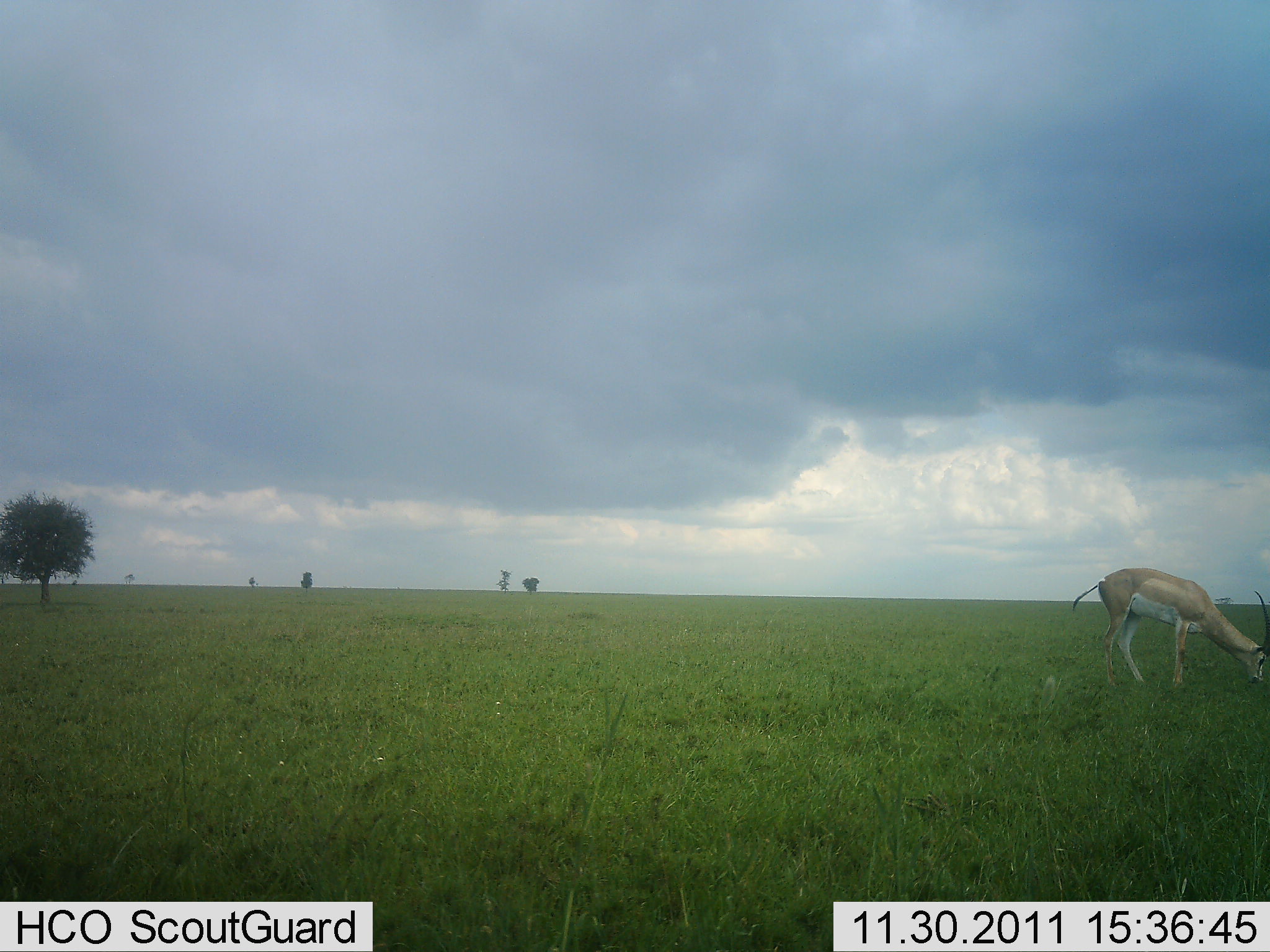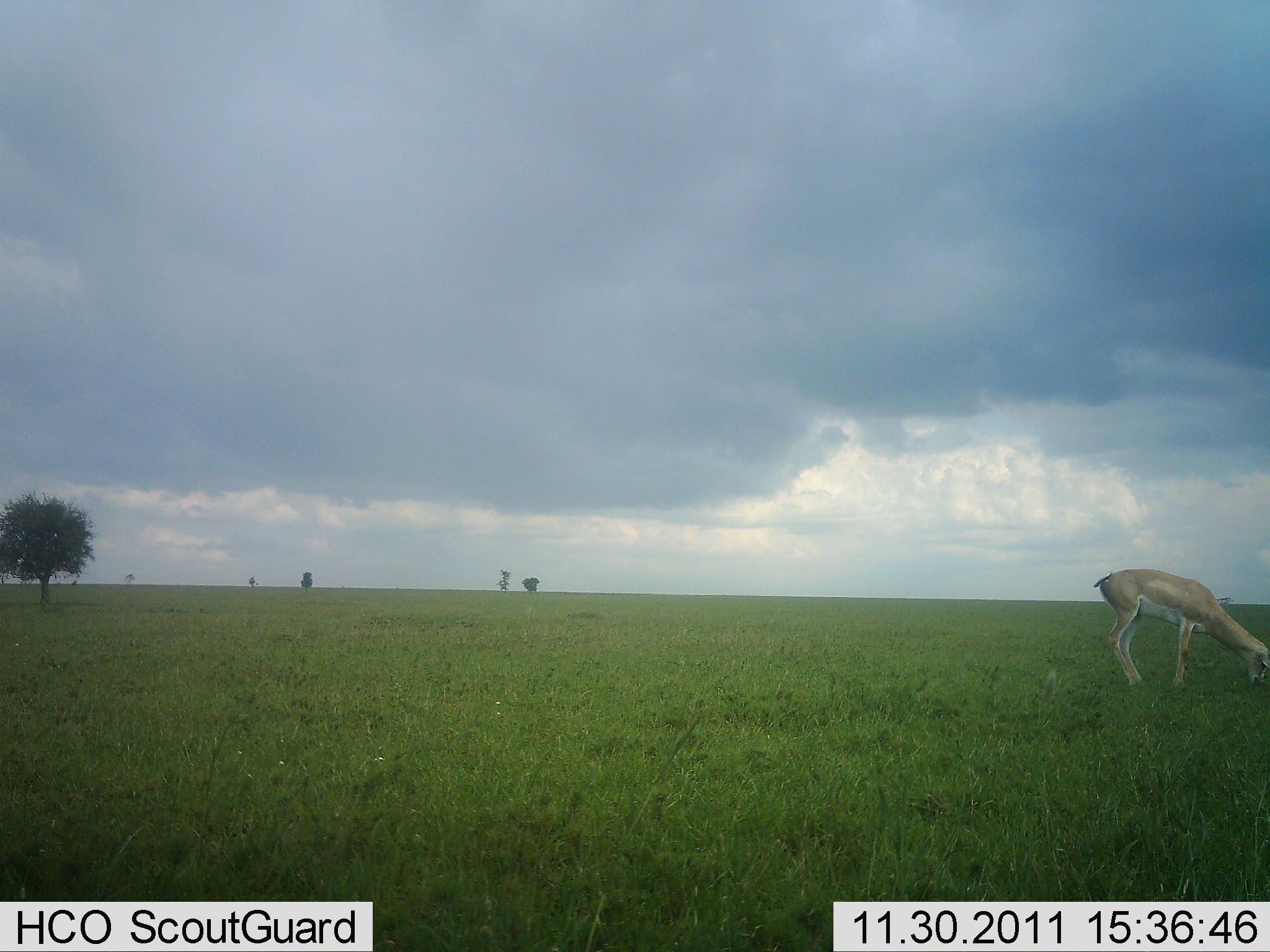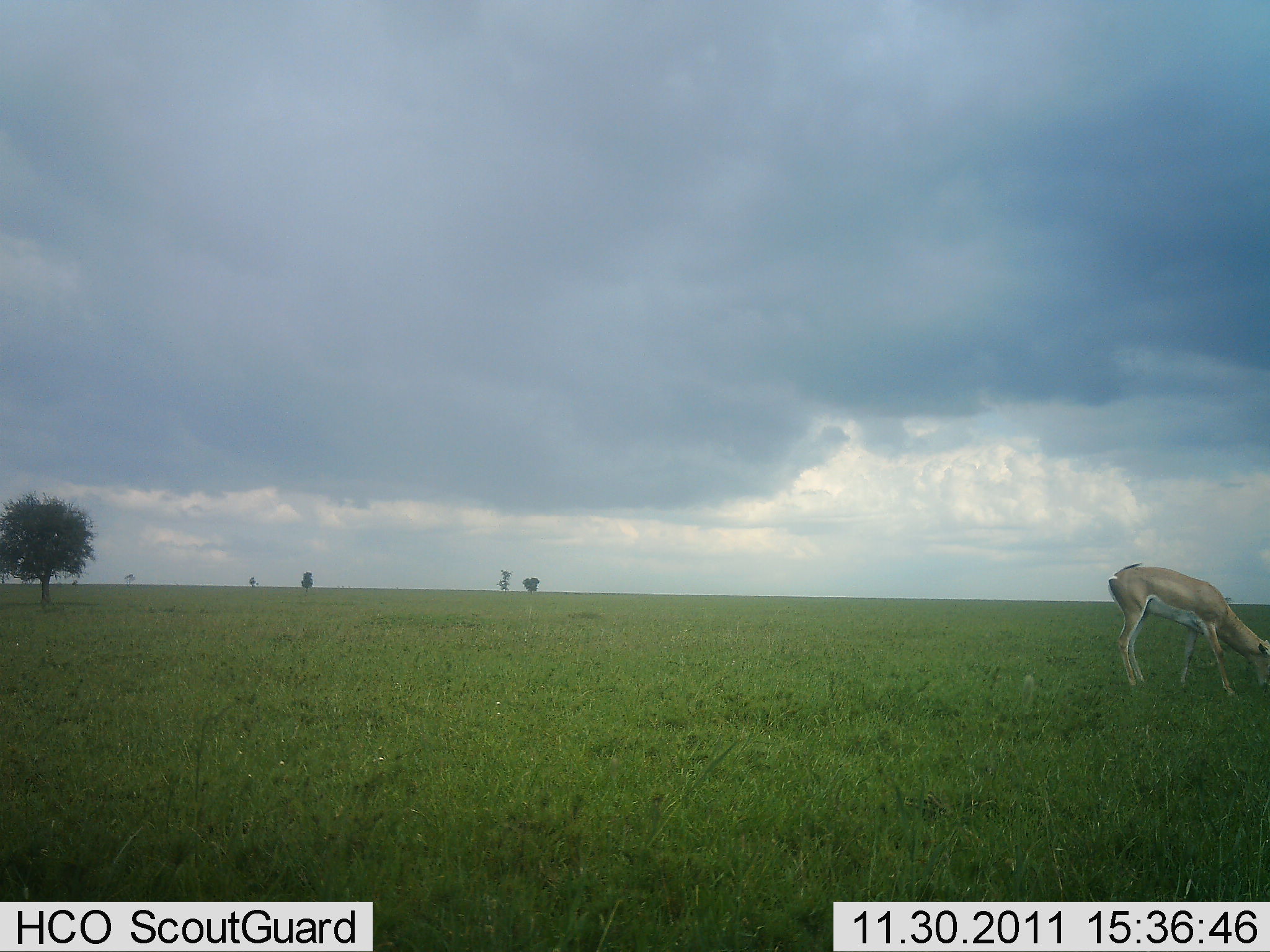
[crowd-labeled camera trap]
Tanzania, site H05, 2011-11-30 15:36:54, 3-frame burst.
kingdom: Animalia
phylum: Chordata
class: Mammalia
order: Artiodactyla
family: Bovidae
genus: Nanger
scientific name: Nanger granti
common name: grant's gazelle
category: gazellegrants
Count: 1.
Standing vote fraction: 13%.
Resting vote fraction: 0%.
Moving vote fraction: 0%.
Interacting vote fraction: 0%.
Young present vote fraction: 0%.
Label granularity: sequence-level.